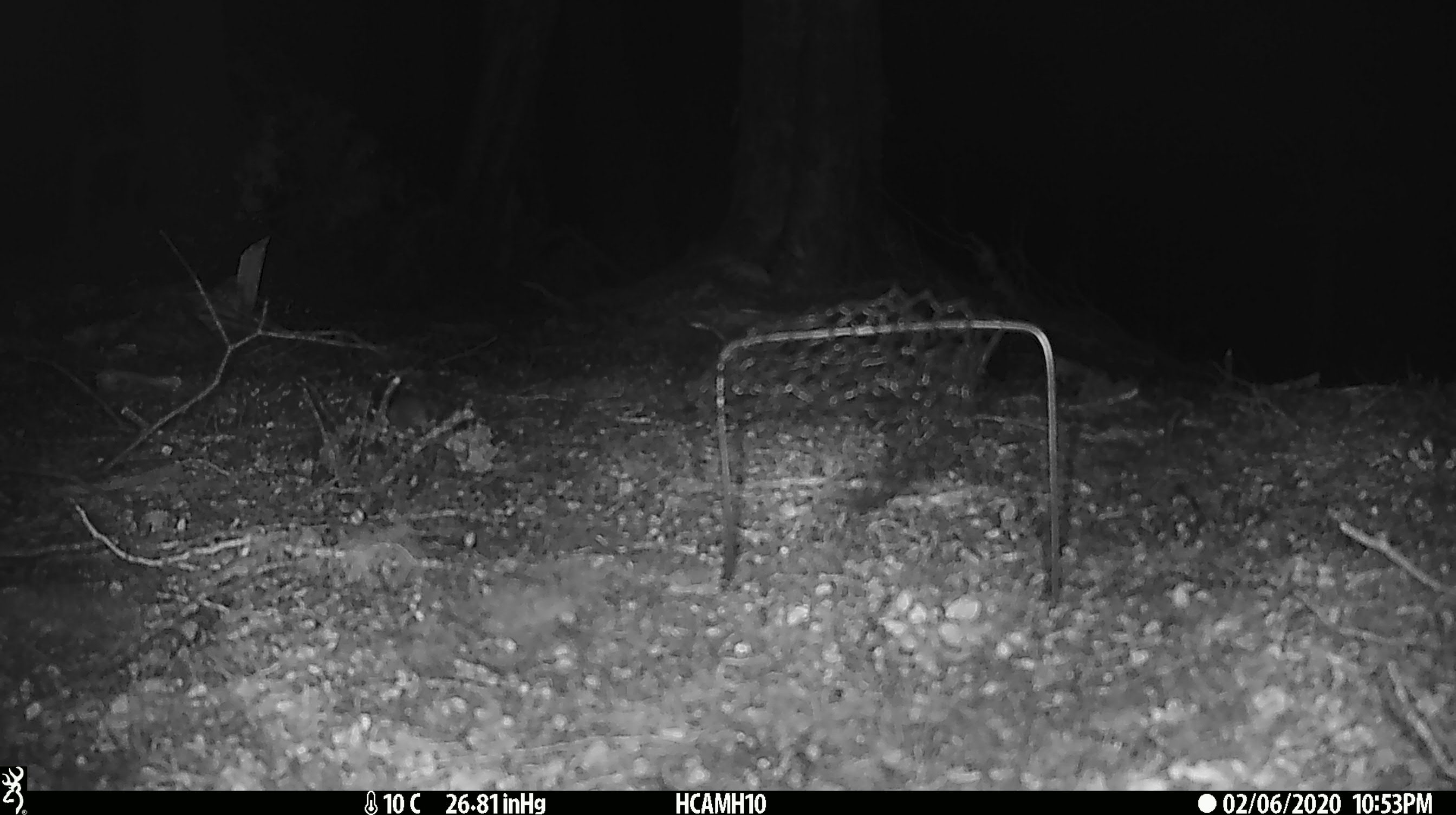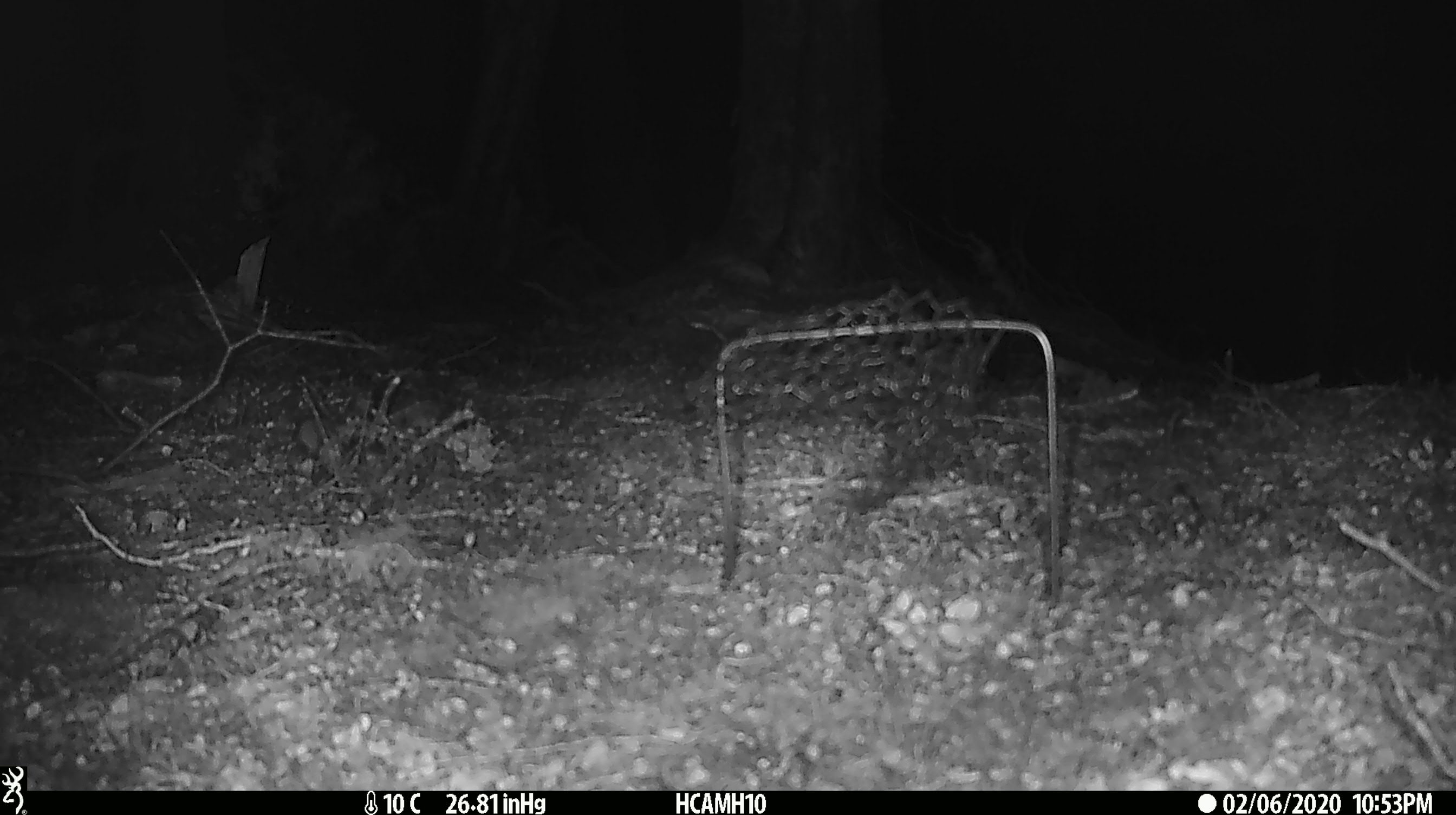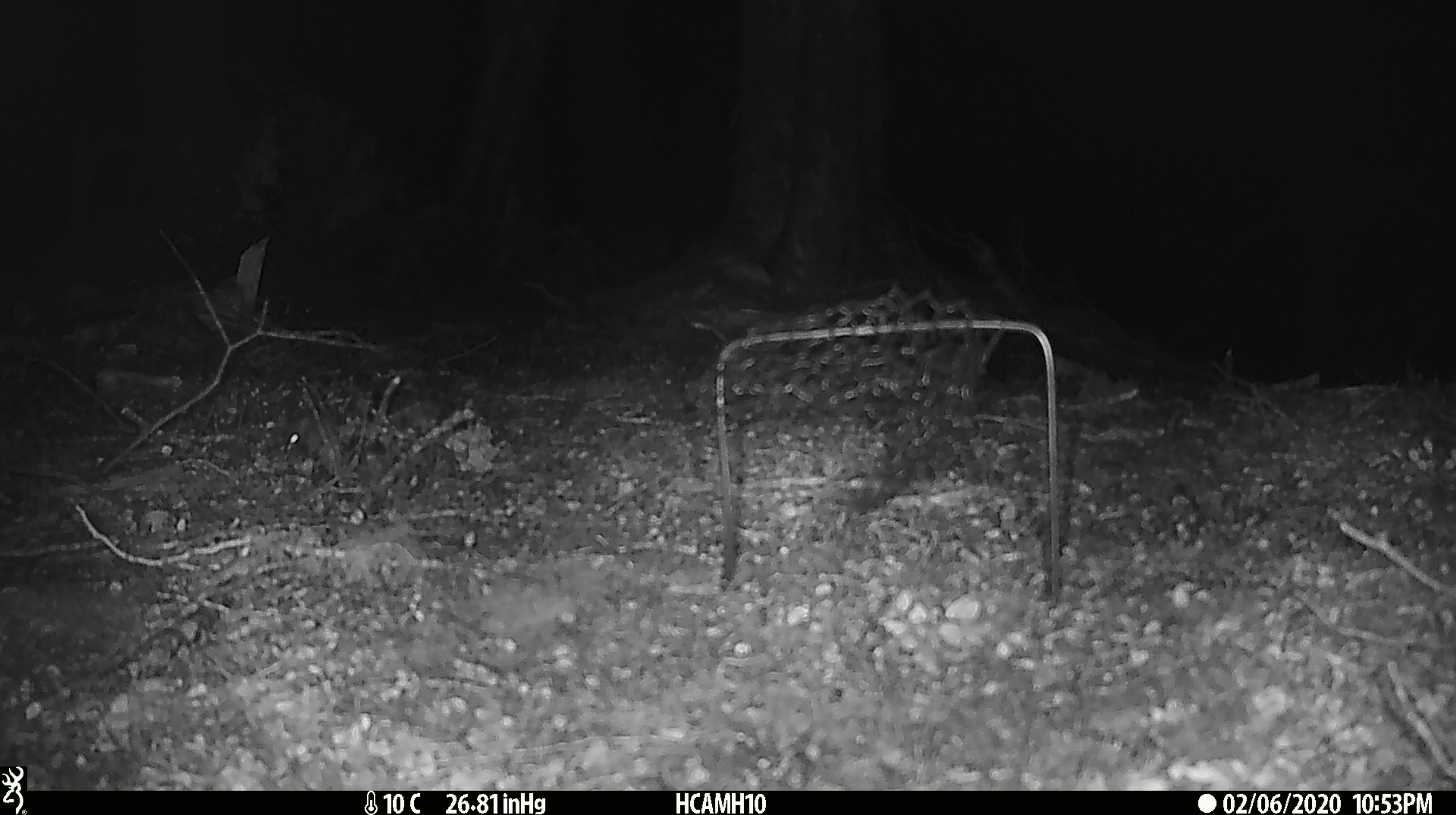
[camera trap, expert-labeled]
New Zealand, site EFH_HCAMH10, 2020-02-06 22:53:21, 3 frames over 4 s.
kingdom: Animalia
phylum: Chordata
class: Mammalia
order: Rodentia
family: Muridae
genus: Mus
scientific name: Mus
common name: mouse